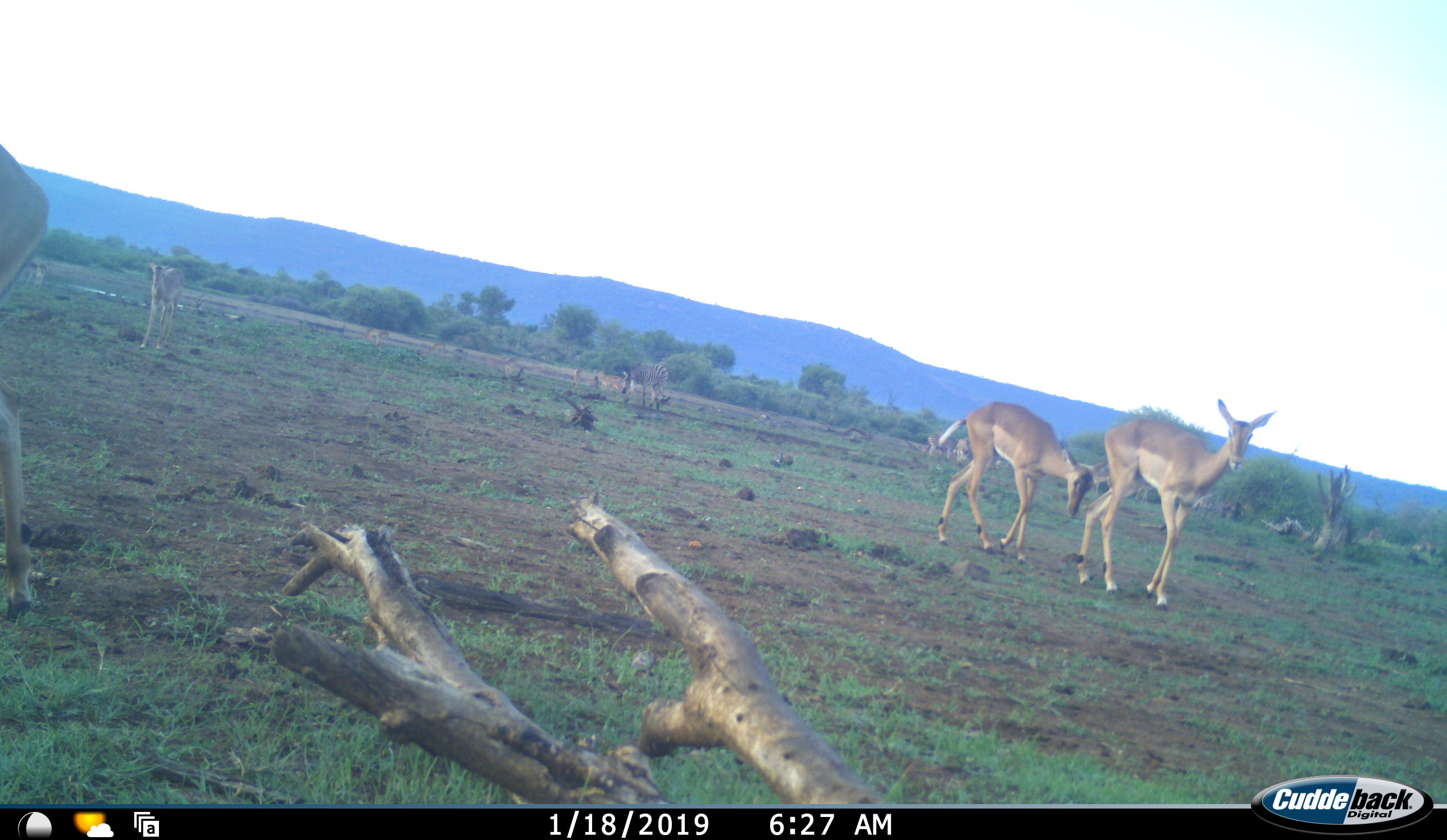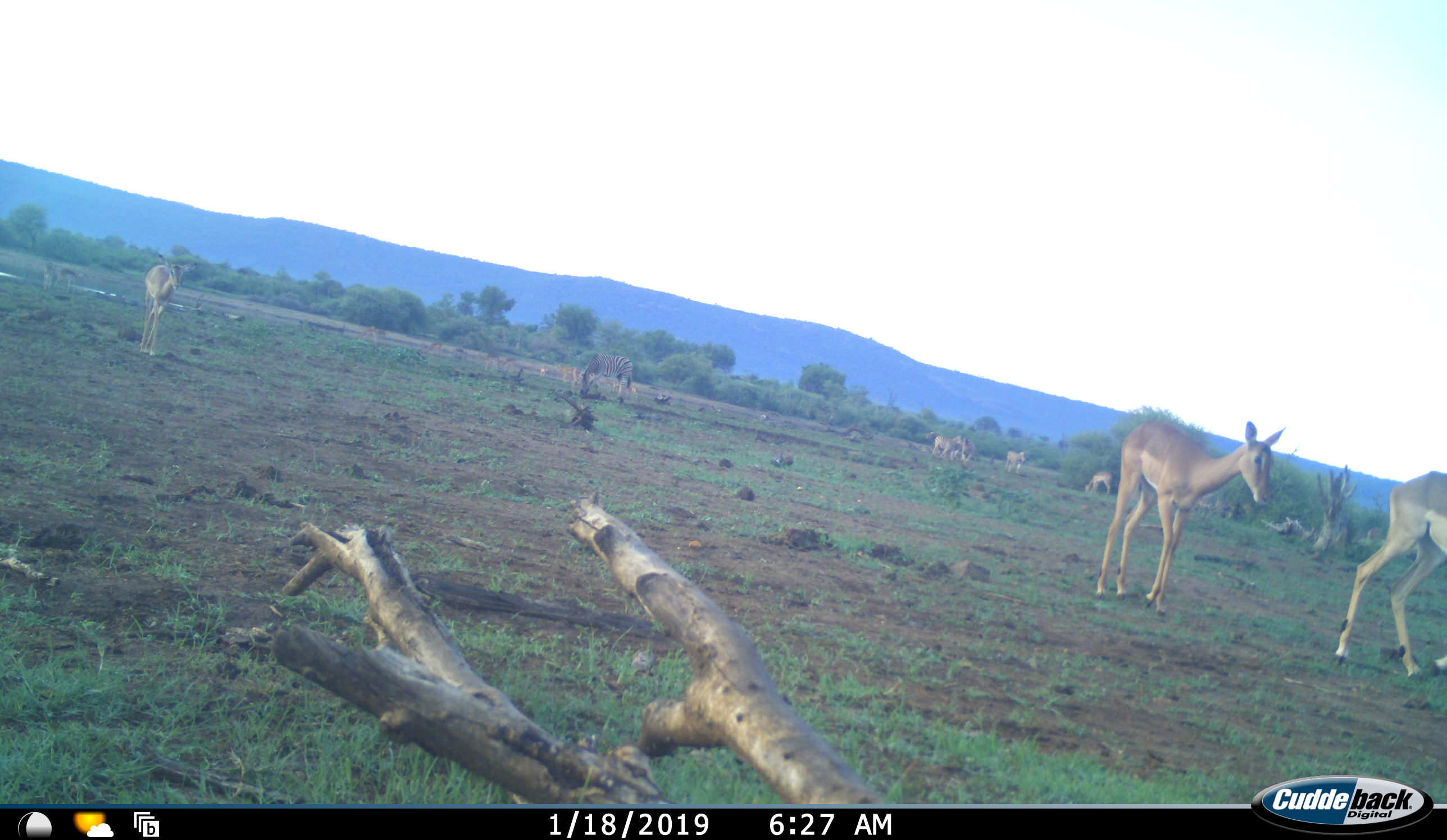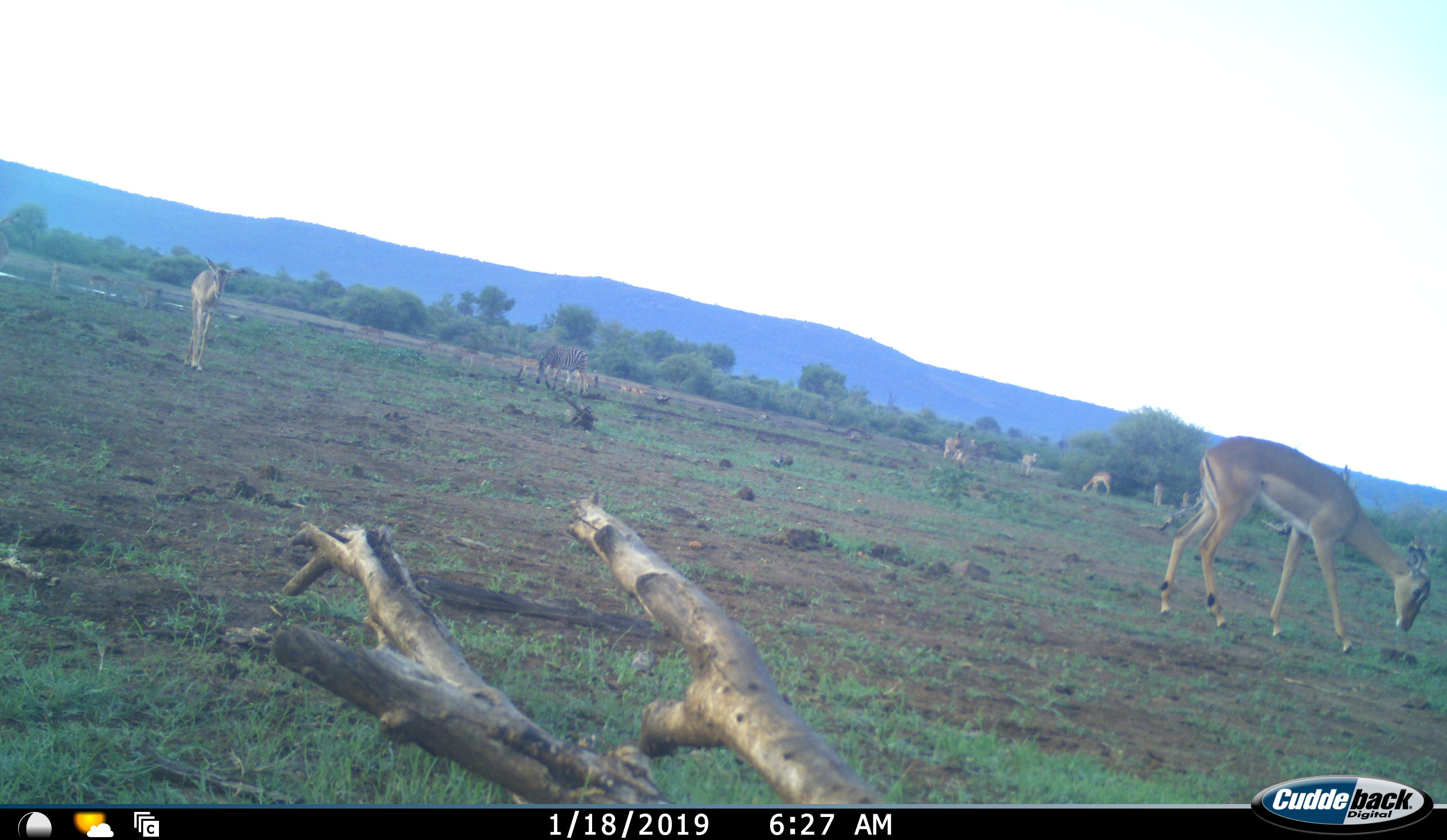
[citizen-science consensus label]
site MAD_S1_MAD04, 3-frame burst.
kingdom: Animalia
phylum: Chordata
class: Mammalia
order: Artiodactyla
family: Bovidae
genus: Aepyceros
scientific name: Aepyceros melampus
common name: impala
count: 8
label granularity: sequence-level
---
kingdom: Animalia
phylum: Chordata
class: Mammalia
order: Perissodactyla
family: Equidae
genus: Equus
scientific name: Equus quagga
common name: plains zebra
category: zebraplains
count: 3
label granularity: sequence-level